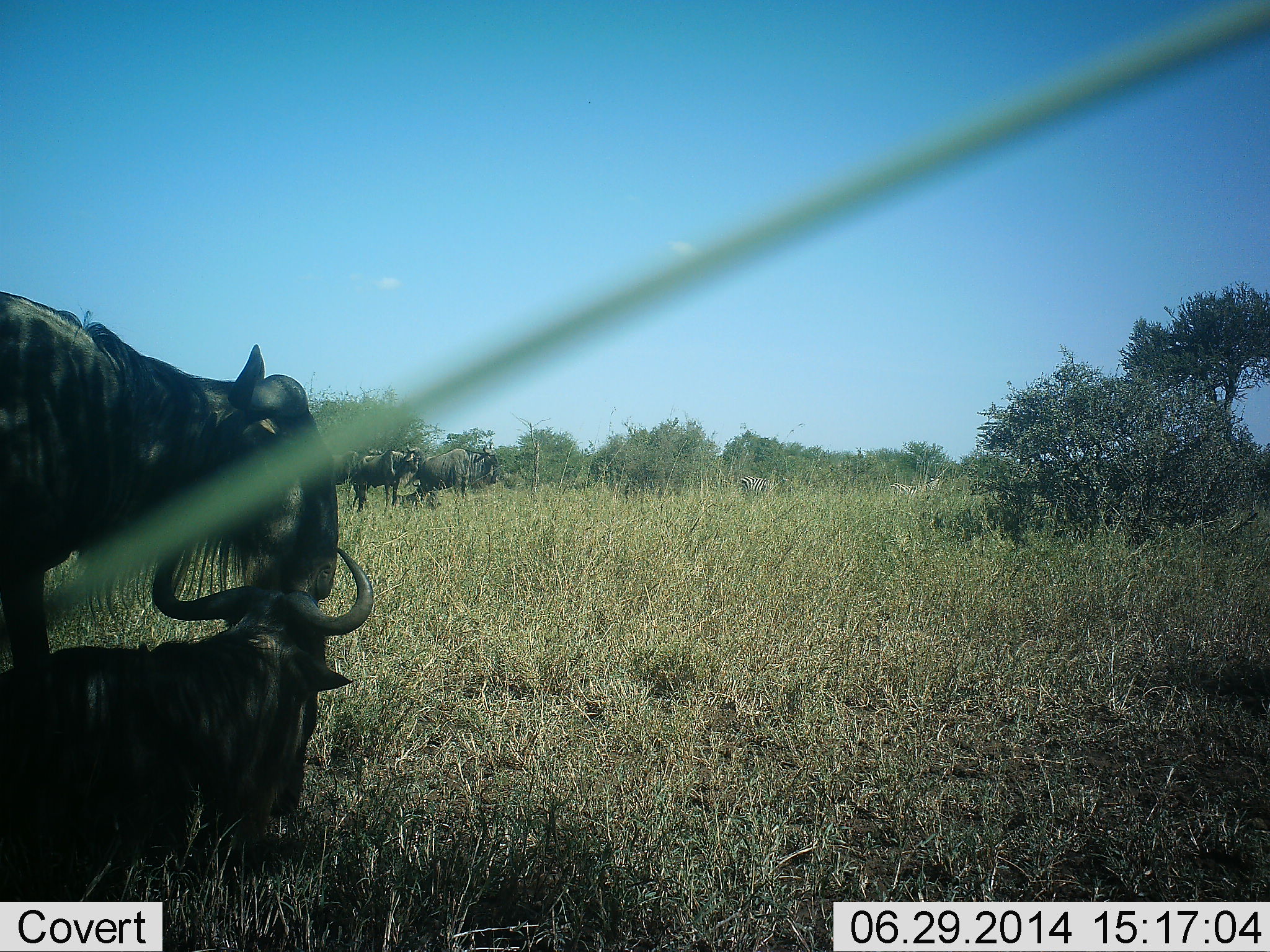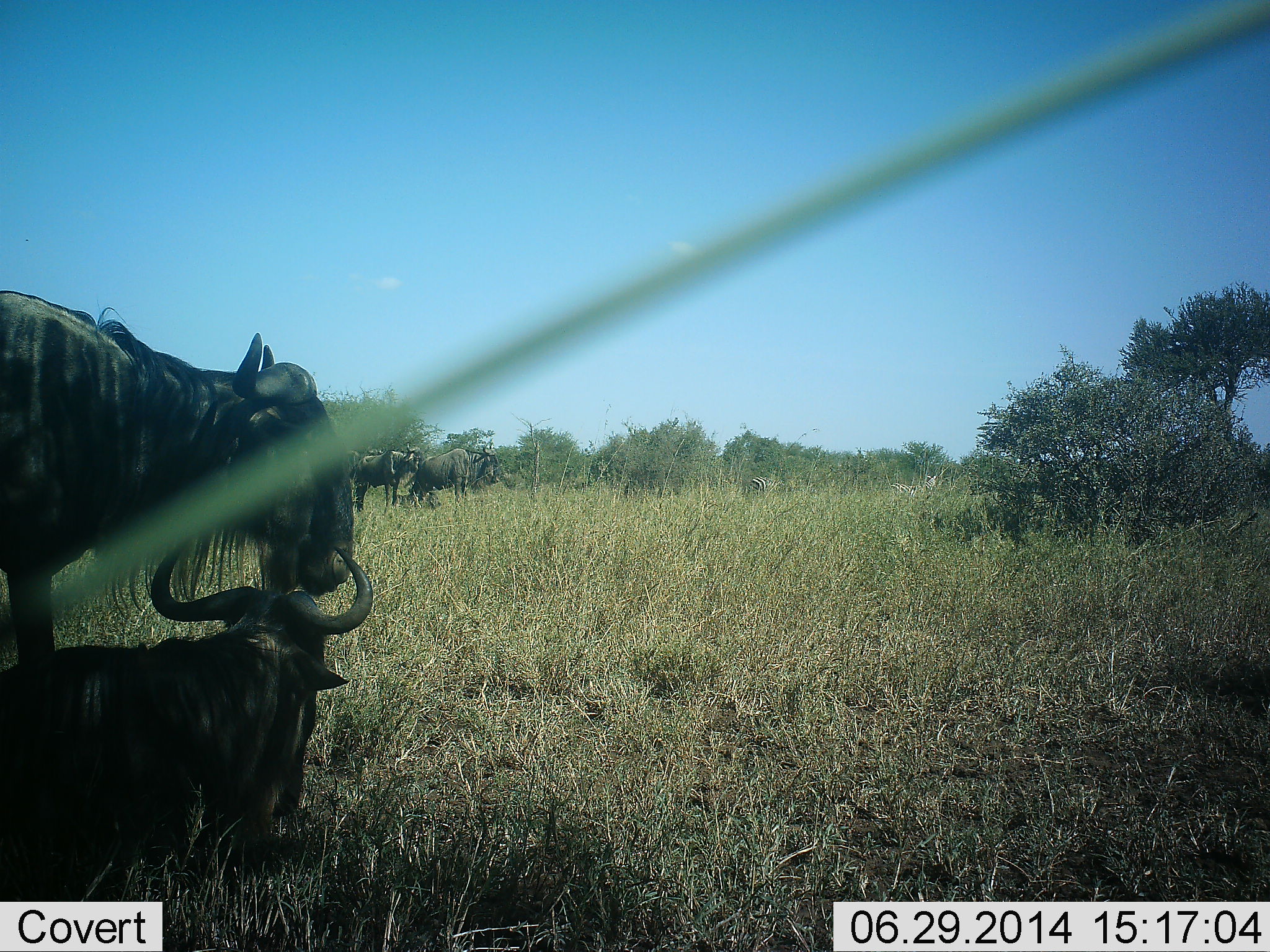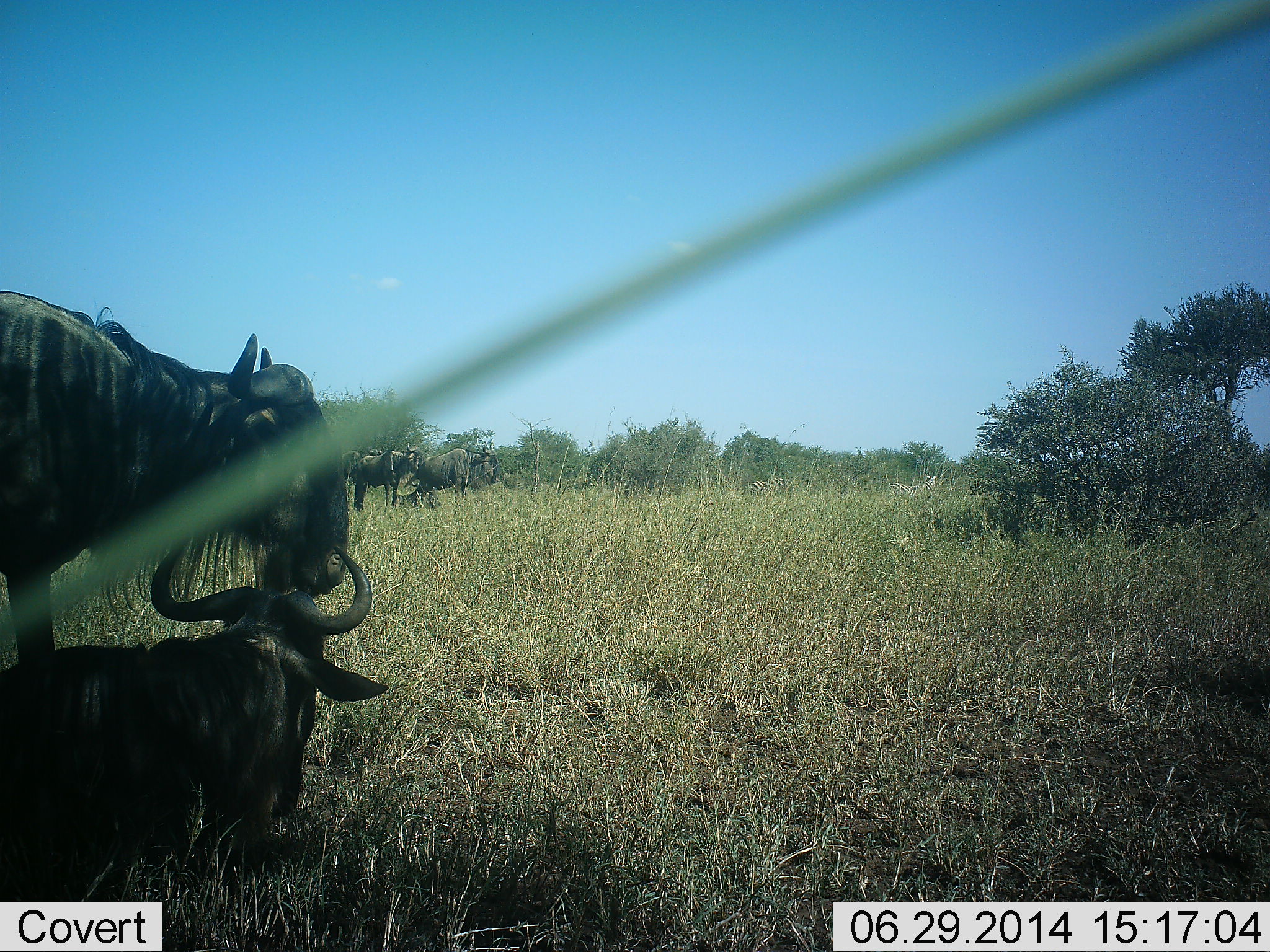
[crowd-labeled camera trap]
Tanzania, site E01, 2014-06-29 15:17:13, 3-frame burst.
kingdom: Animalia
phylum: Chordata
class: Mammalia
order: Artiodactyla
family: Bovidae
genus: Connochaetes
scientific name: Connochaetes taurinus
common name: blue wildebeest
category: wildebeest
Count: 5.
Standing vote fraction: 75%.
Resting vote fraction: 88%.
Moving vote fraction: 6%.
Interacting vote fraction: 6%.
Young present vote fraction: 6%.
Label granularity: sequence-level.